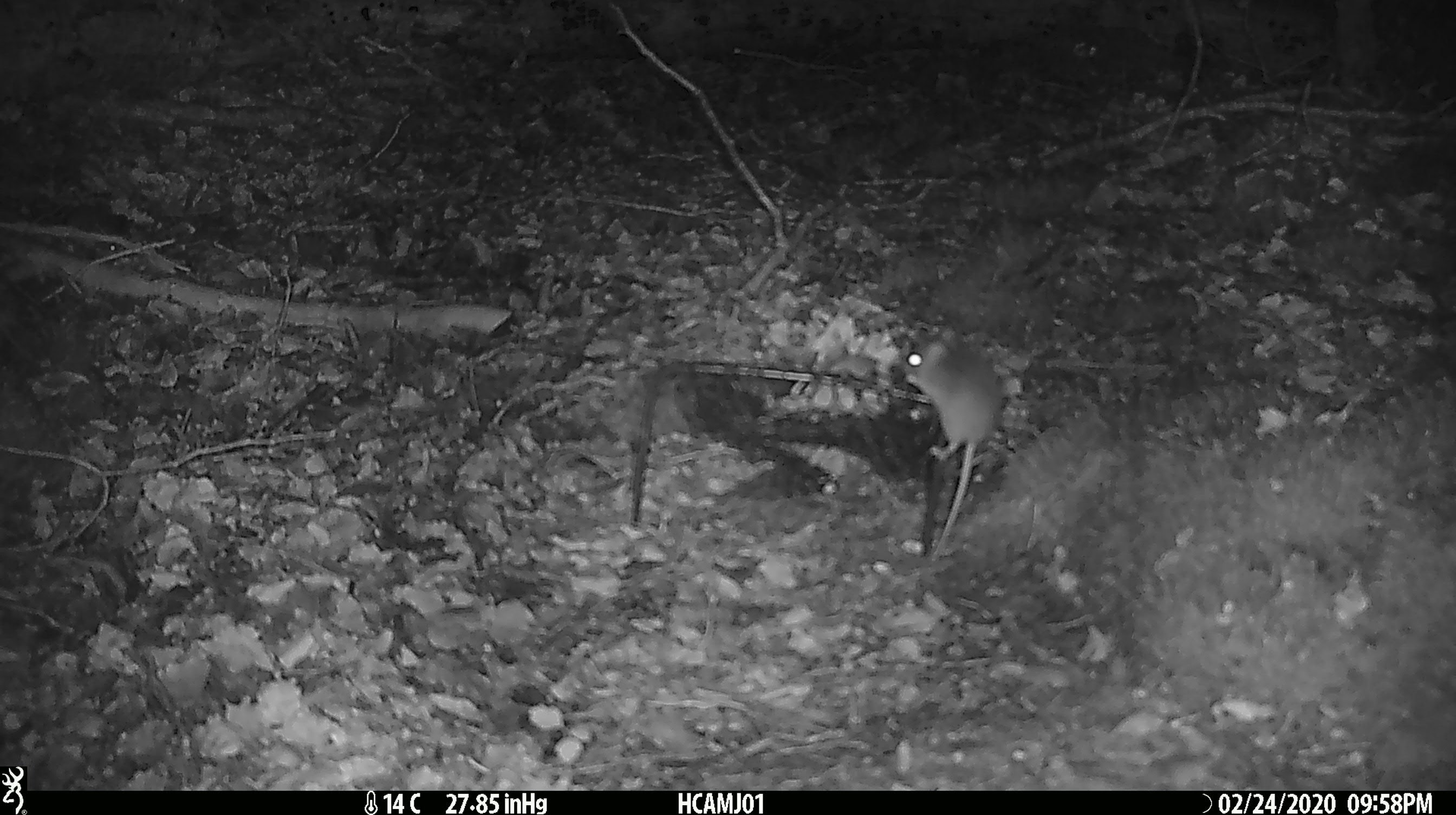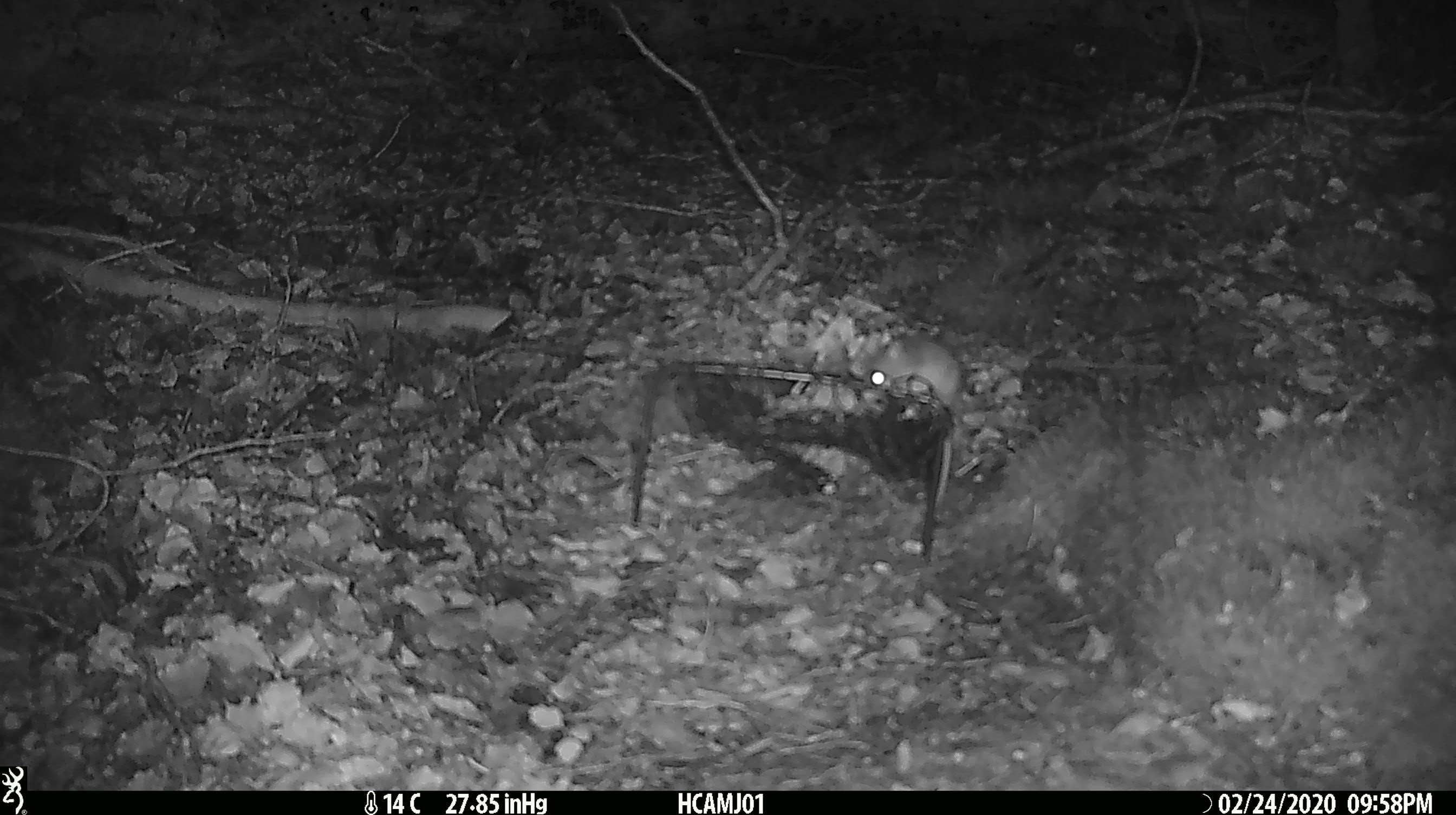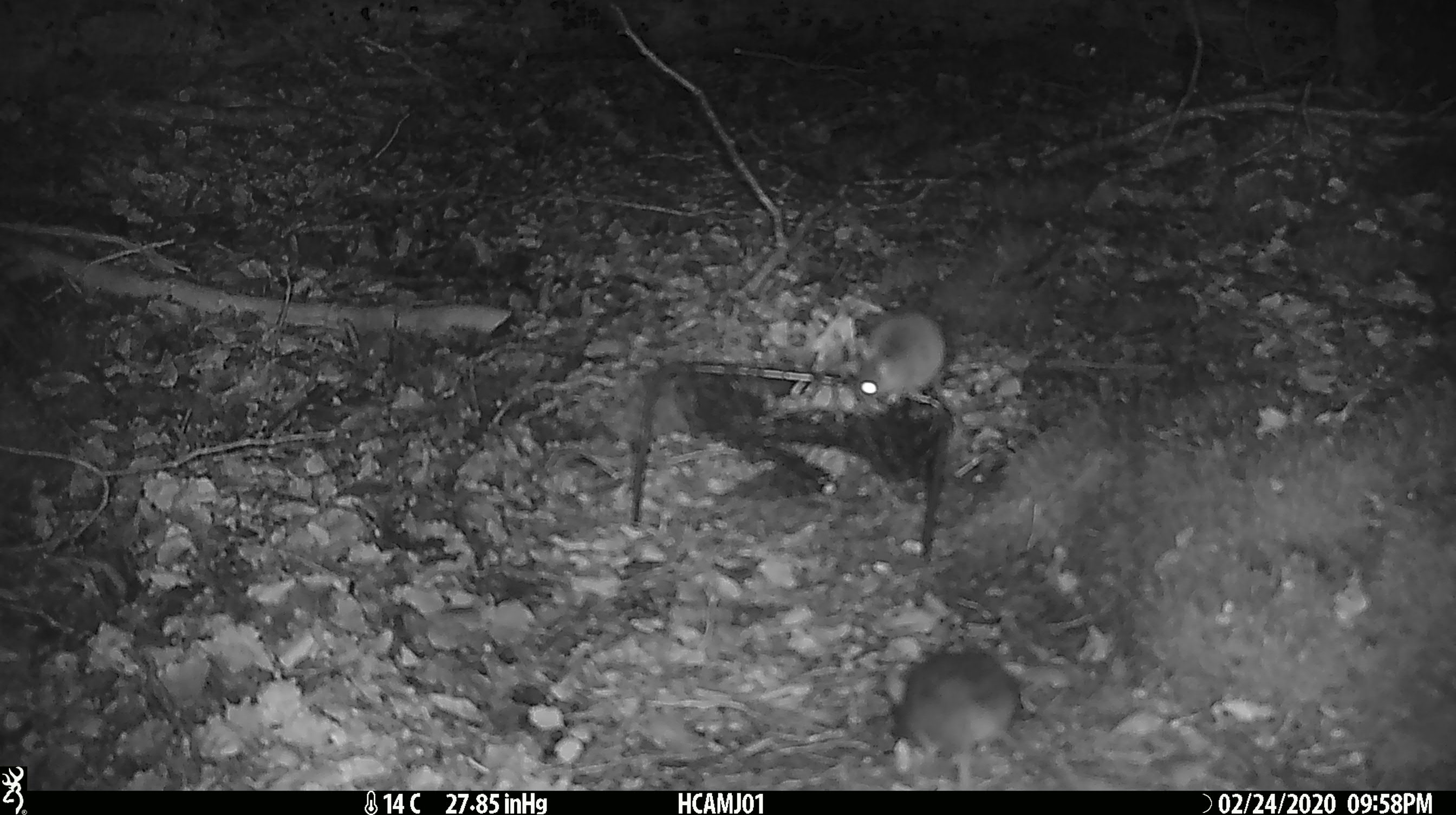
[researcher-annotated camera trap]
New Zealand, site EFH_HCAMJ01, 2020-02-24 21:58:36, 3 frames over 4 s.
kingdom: Animalia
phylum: Chordata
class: Mammalia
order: Rodentia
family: Muridae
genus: Mus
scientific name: Mus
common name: mouse